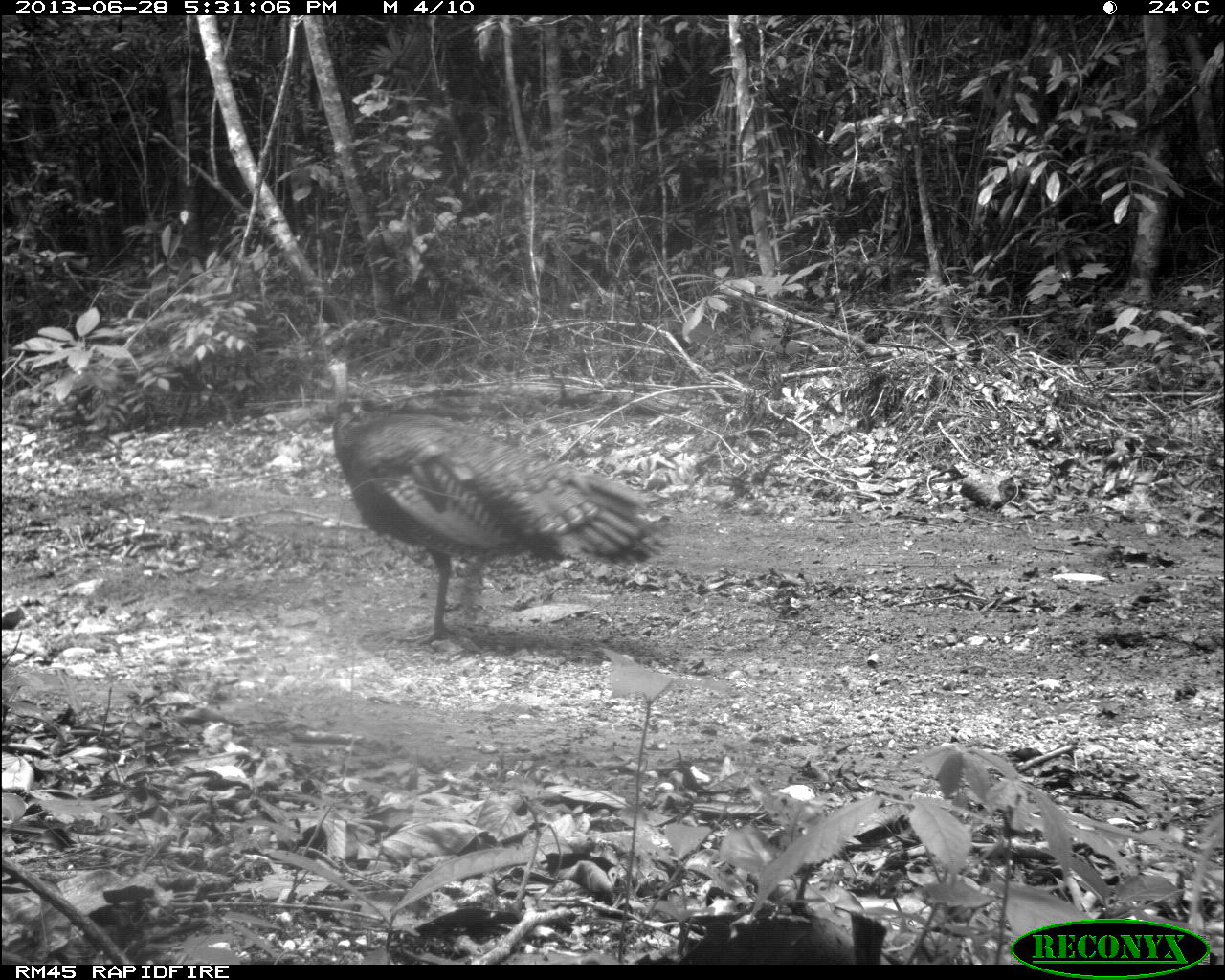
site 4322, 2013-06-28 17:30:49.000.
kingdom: Animalia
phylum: Chordata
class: Aves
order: Galliformes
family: Phasianidae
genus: Meleagris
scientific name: Meleagris ocellata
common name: ocellated turkey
Meleagris ocellata (ocellated turkey), count 1.